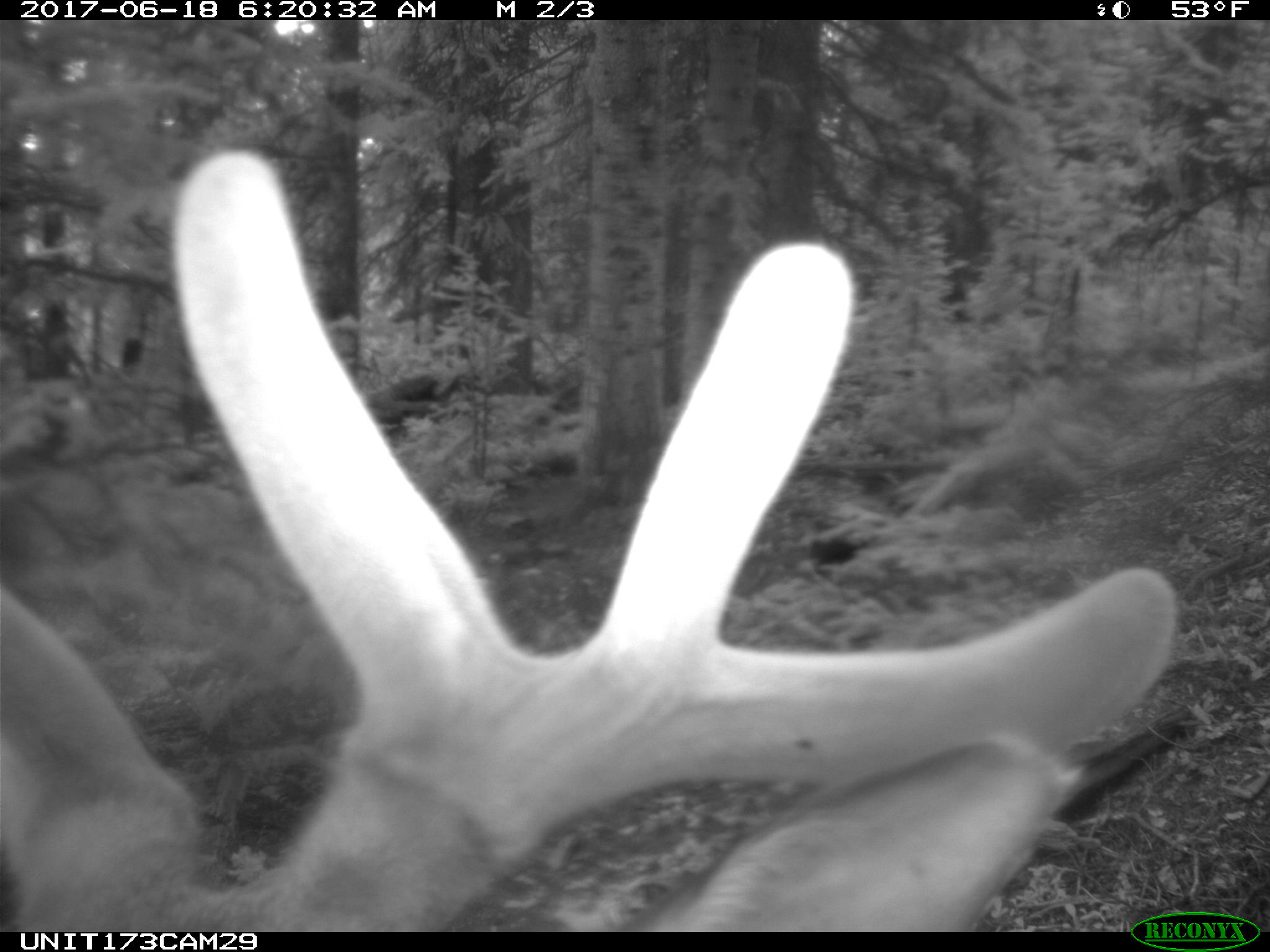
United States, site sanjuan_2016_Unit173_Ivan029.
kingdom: Animalia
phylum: Chordata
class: Mammalia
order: Artiodactyla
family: Cervidae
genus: Cervus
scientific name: Cervus elaphus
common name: red deer